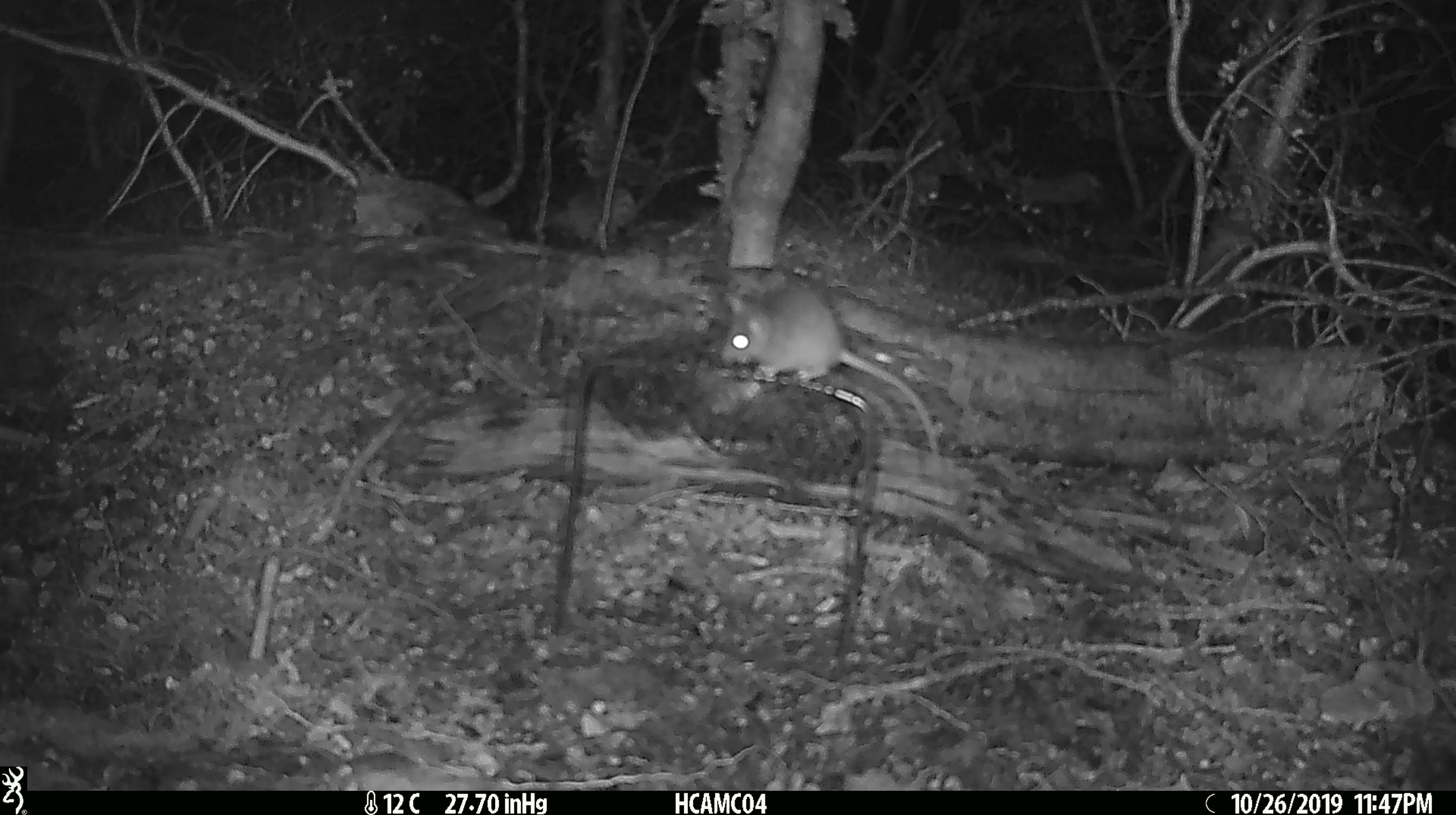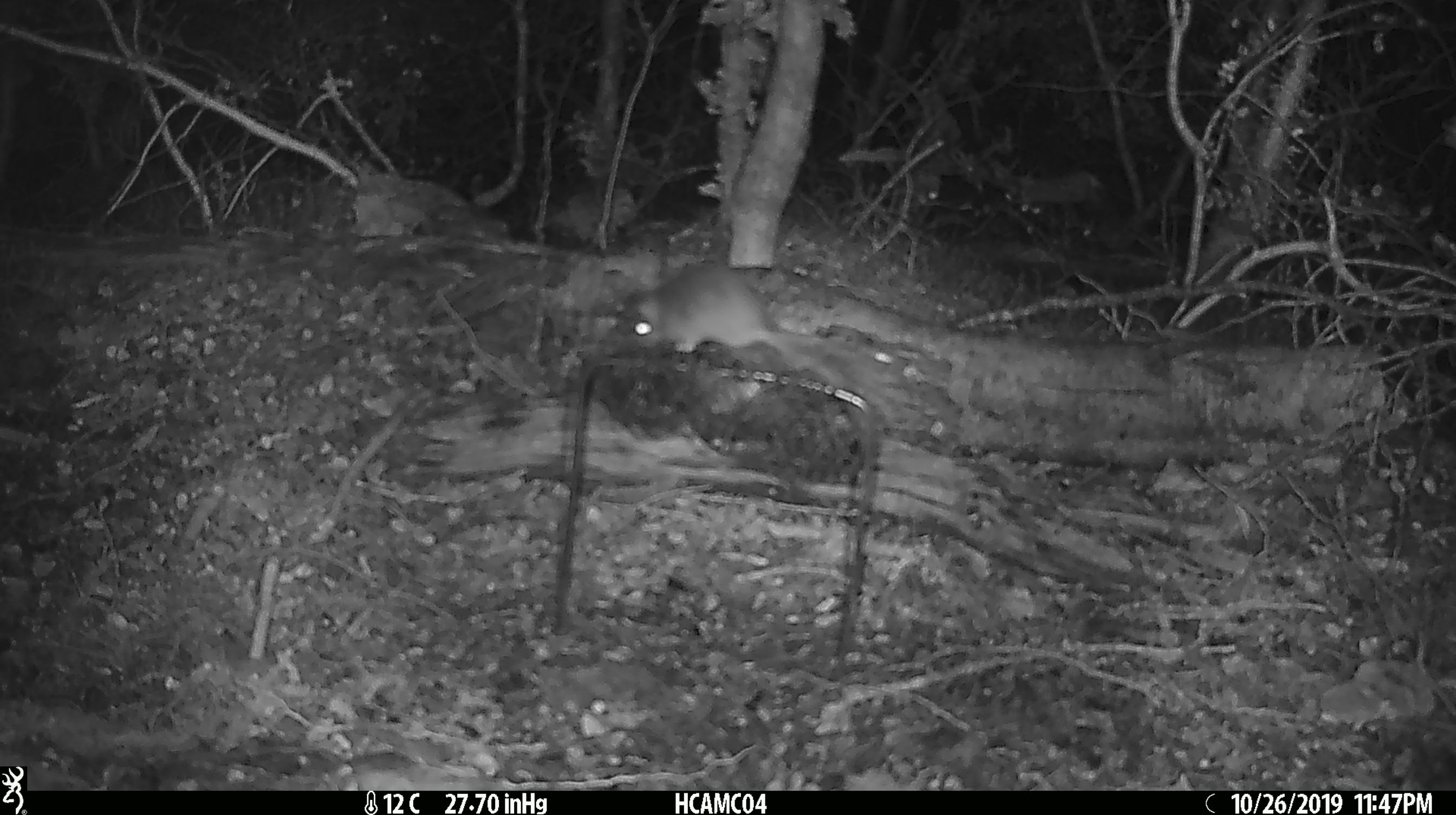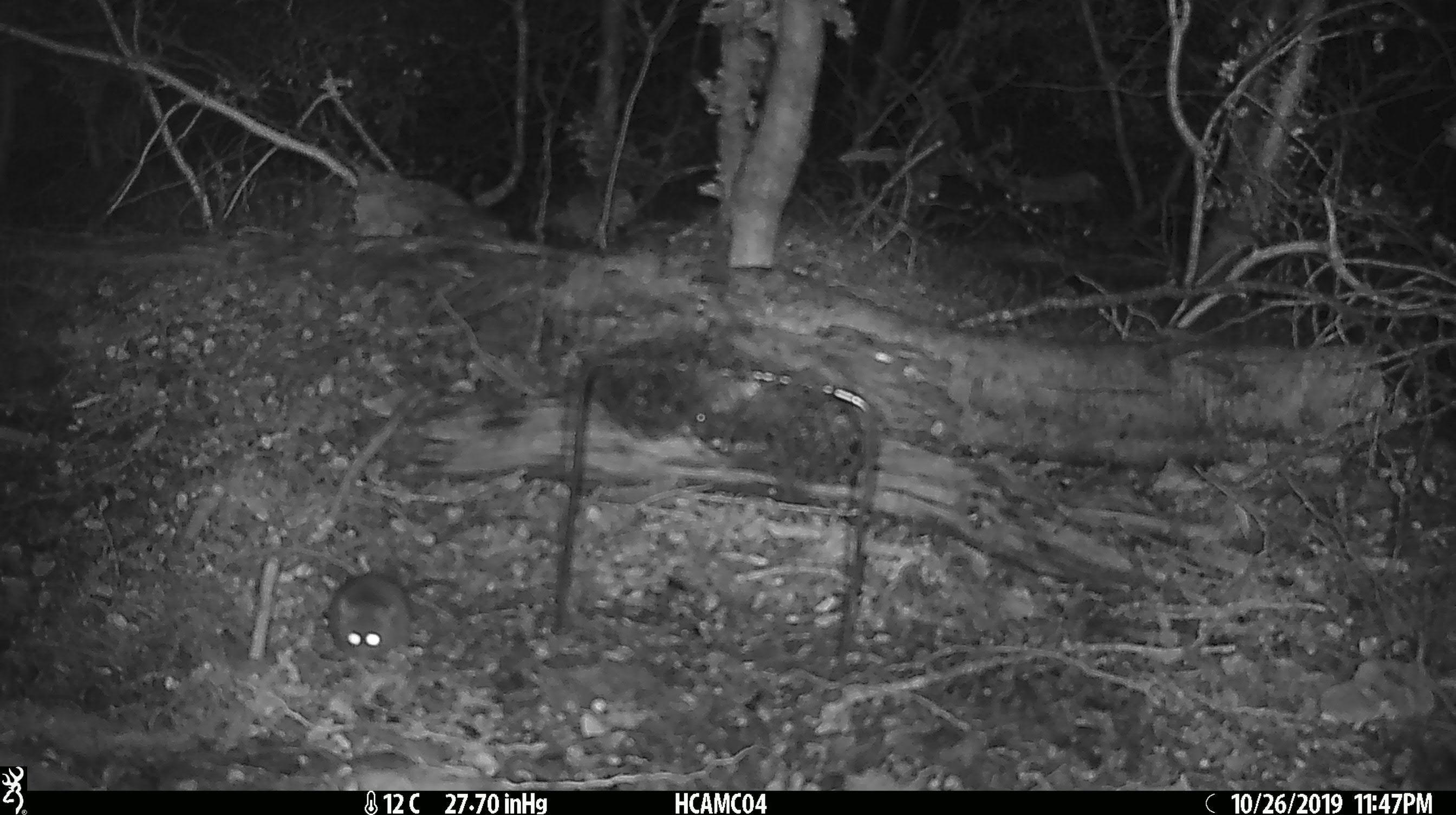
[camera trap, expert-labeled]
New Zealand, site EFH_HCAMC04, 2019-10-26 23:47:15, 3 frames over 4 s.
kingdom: Animalia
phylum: Chordata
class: Mammalia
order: Rodentia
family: Muridae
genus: Mus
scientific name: Mus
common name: mouse